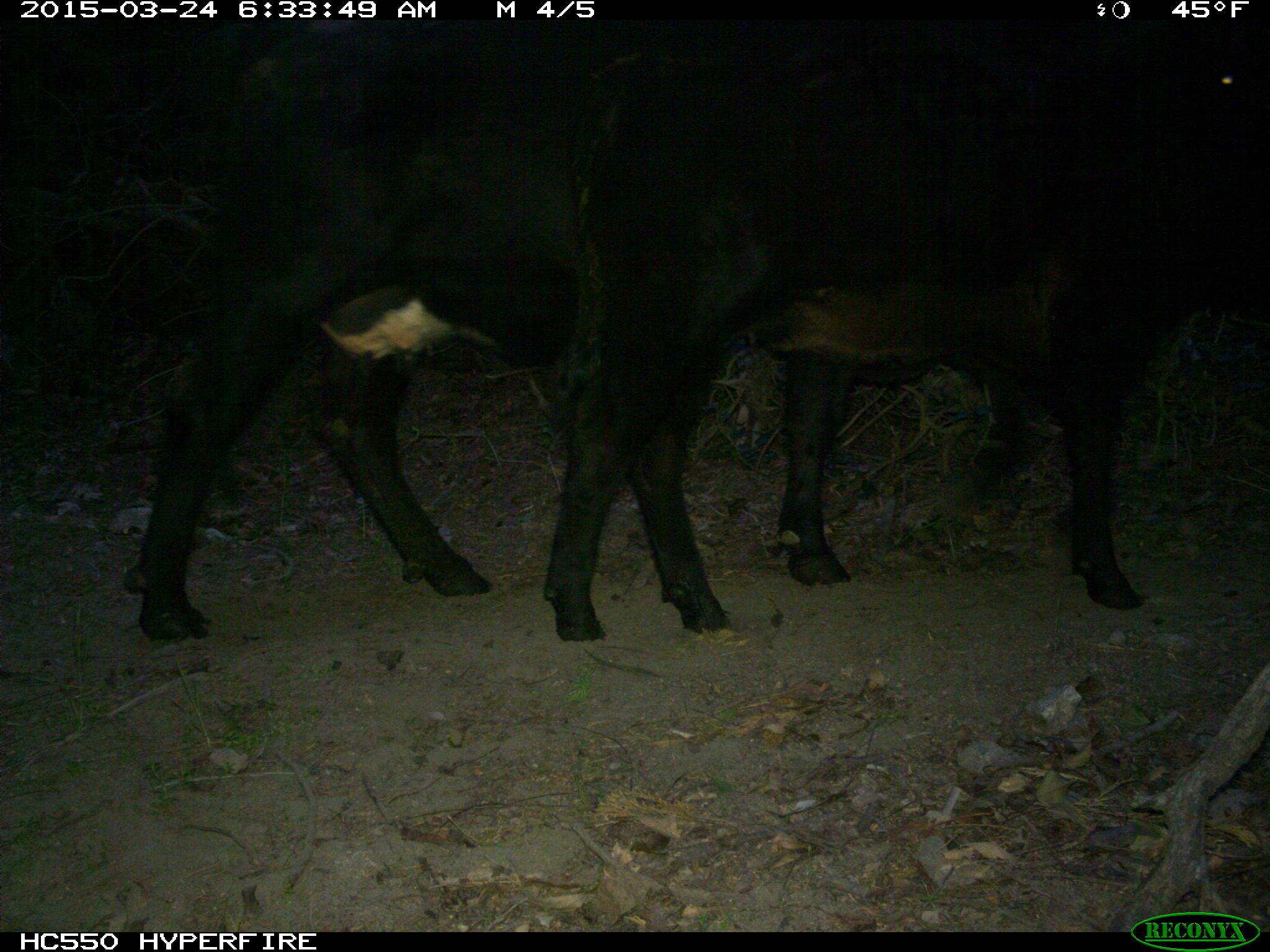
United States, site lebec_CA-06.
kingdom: Animalia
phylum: Chordata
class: Mammalia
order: Artiodactyla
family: Bovidae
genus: Bos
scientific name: Bos taurus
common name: domestic cow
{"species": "Bos taurus (domestic cow)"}